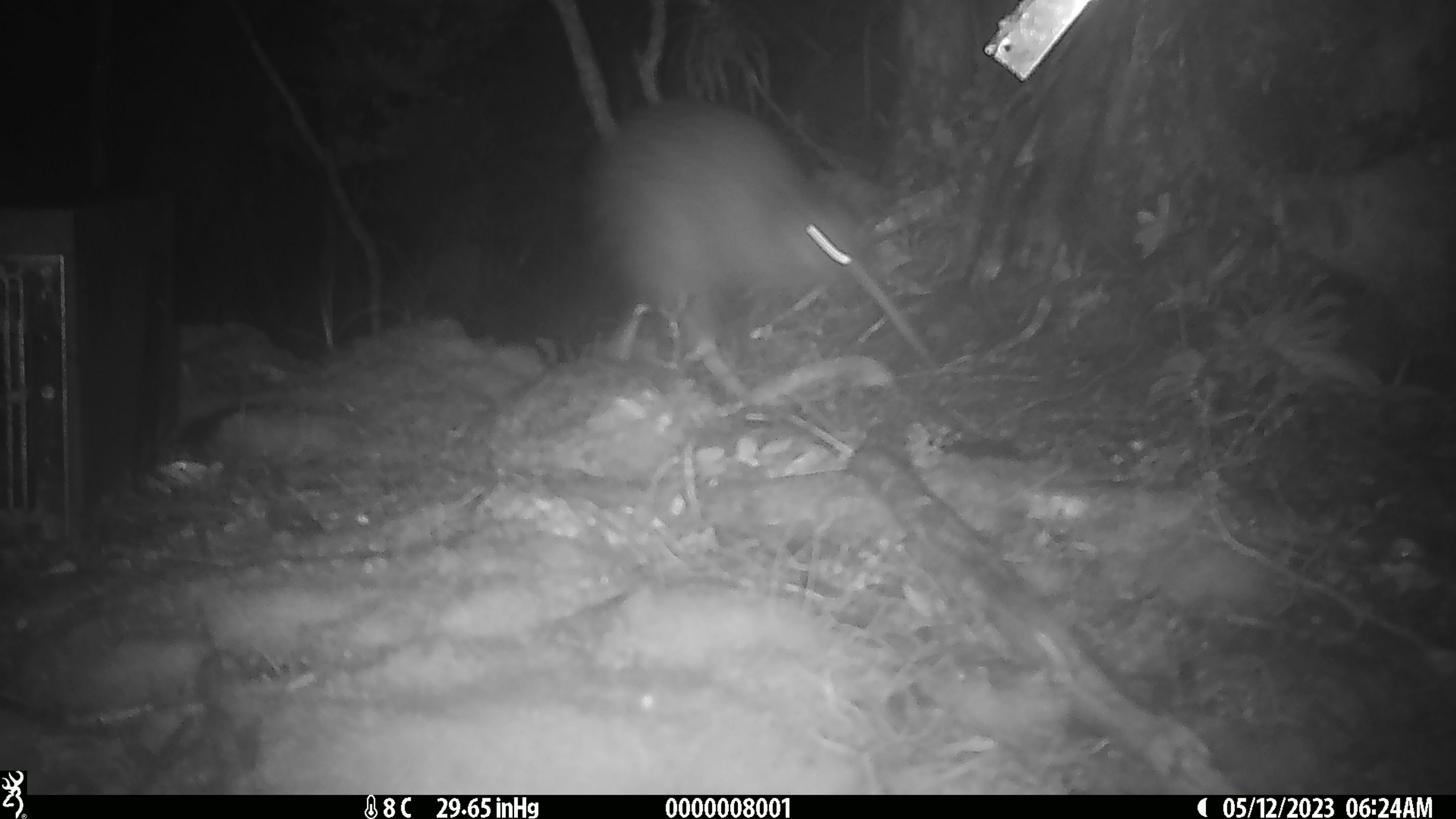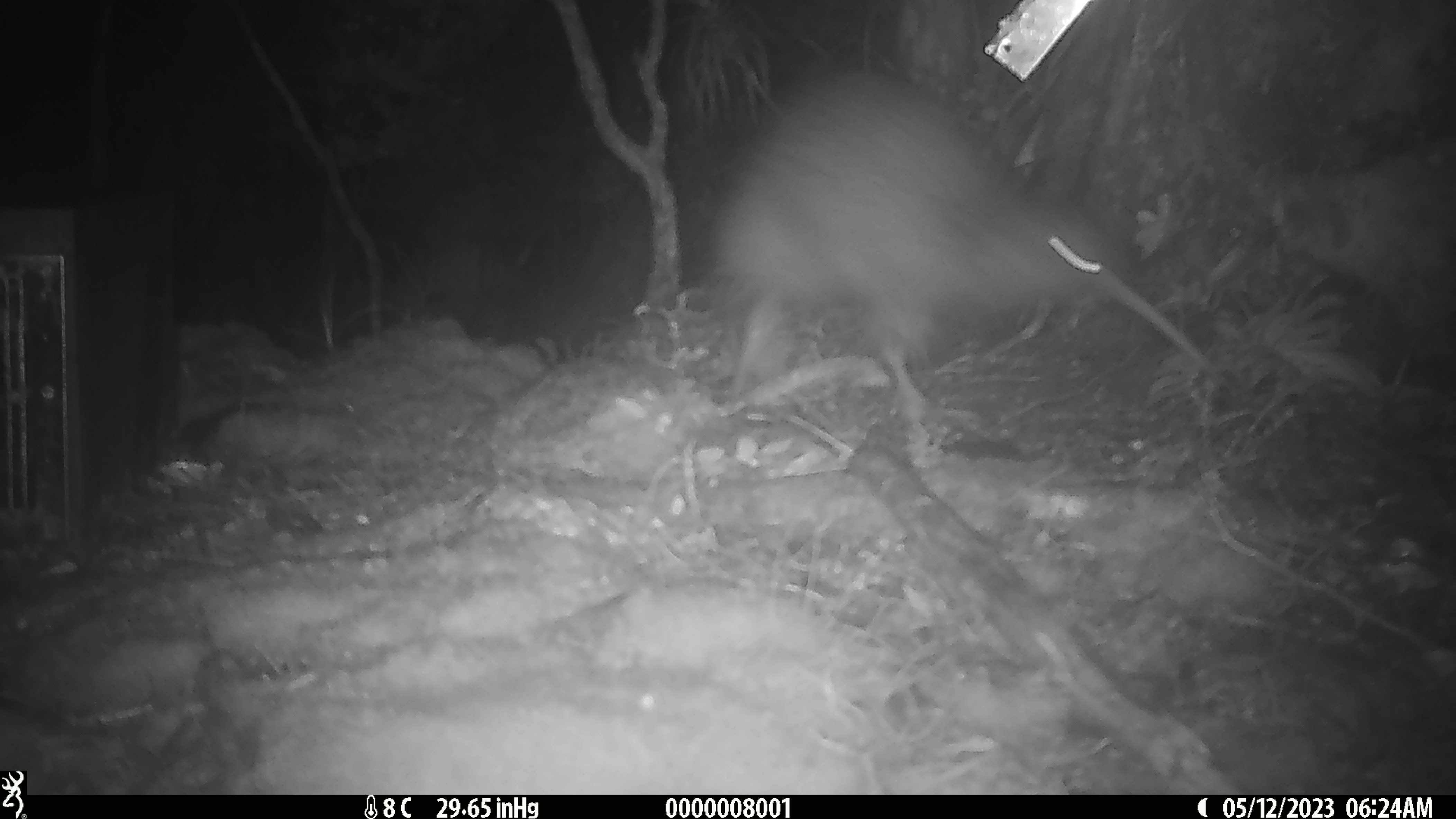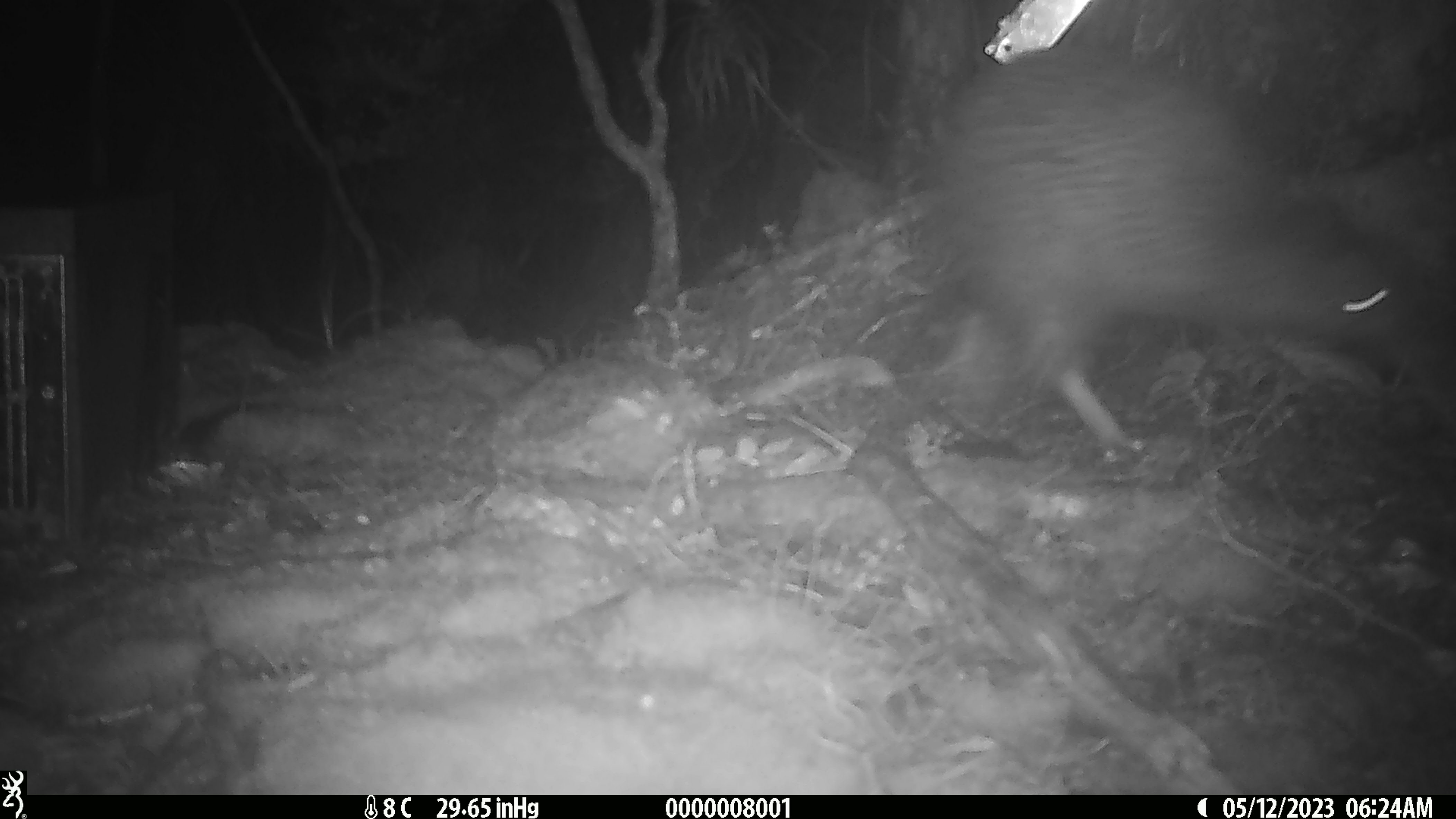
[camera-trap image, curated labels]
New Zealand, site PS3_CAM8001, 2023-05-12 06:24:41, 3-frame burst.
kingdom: Animalia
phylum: Chordata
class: Aves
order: Apterygiformes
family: Apterygidae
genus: Apteryx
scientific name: Apteryx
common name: kiwi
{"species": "kiwi (Apteryx)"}